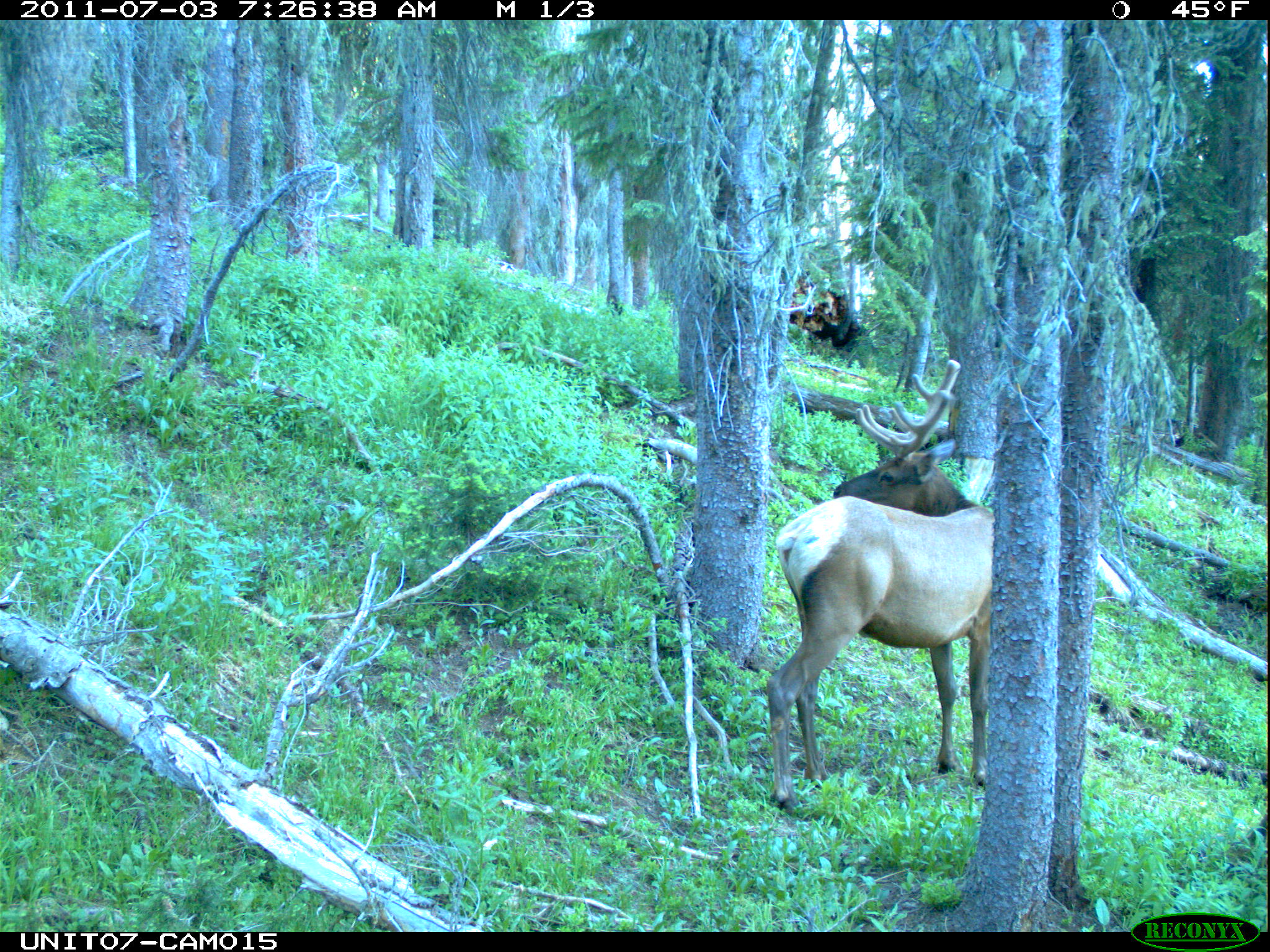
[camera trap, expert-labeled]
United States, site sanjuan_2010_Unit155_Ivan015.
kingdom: Animalia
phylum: Chordata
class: Mammalia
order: Artiodactyla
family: Cervidae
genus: Cervus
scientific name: Cervus elaphus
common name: red deer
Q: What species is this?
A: Cervus elaphus (red deer).